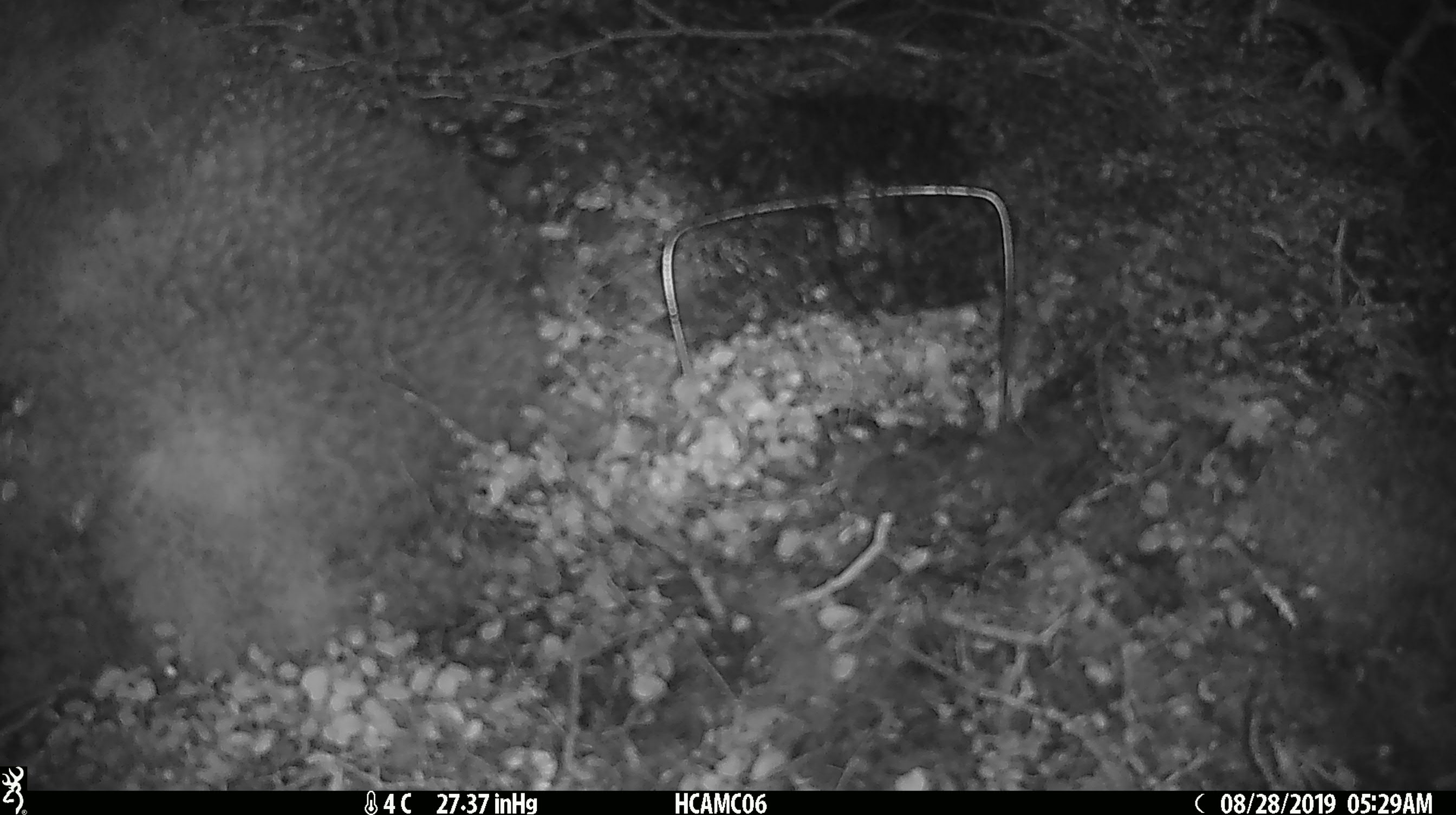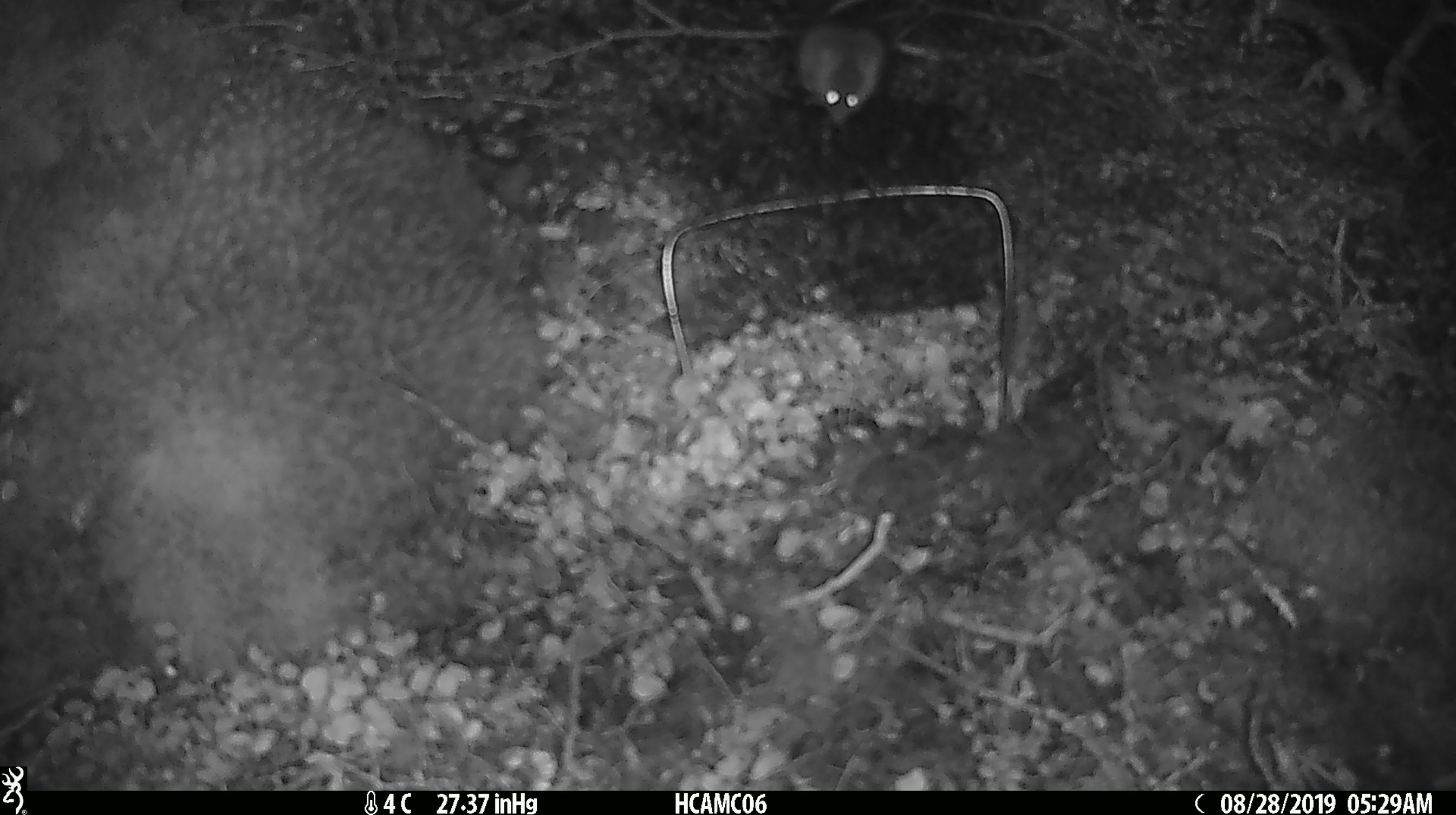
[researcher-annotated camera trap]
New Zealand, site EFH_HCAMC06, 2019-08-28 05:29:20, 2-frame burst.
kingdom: Animalia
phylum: Chordata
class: Mammalia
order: Rodentia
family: Muridae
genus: Mus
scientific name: Mus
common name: mouse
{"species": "mouse (Mus)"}